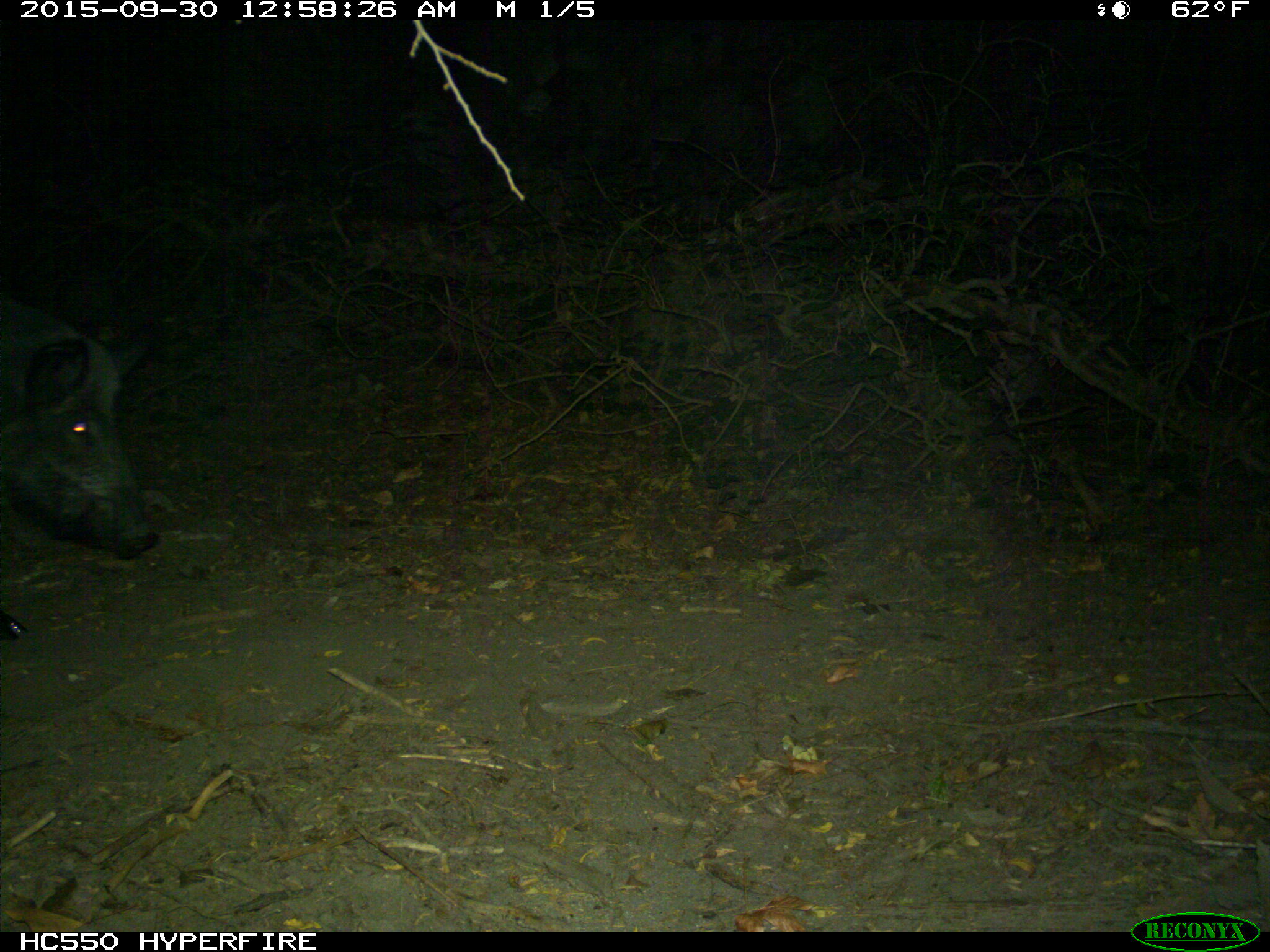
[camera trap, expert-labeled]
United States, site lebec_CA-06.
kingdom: Animalia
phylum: Chordata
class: Mammalia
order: Artiodactyla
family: Suidae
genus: Sus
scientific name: Sus scrofa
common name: wild boar